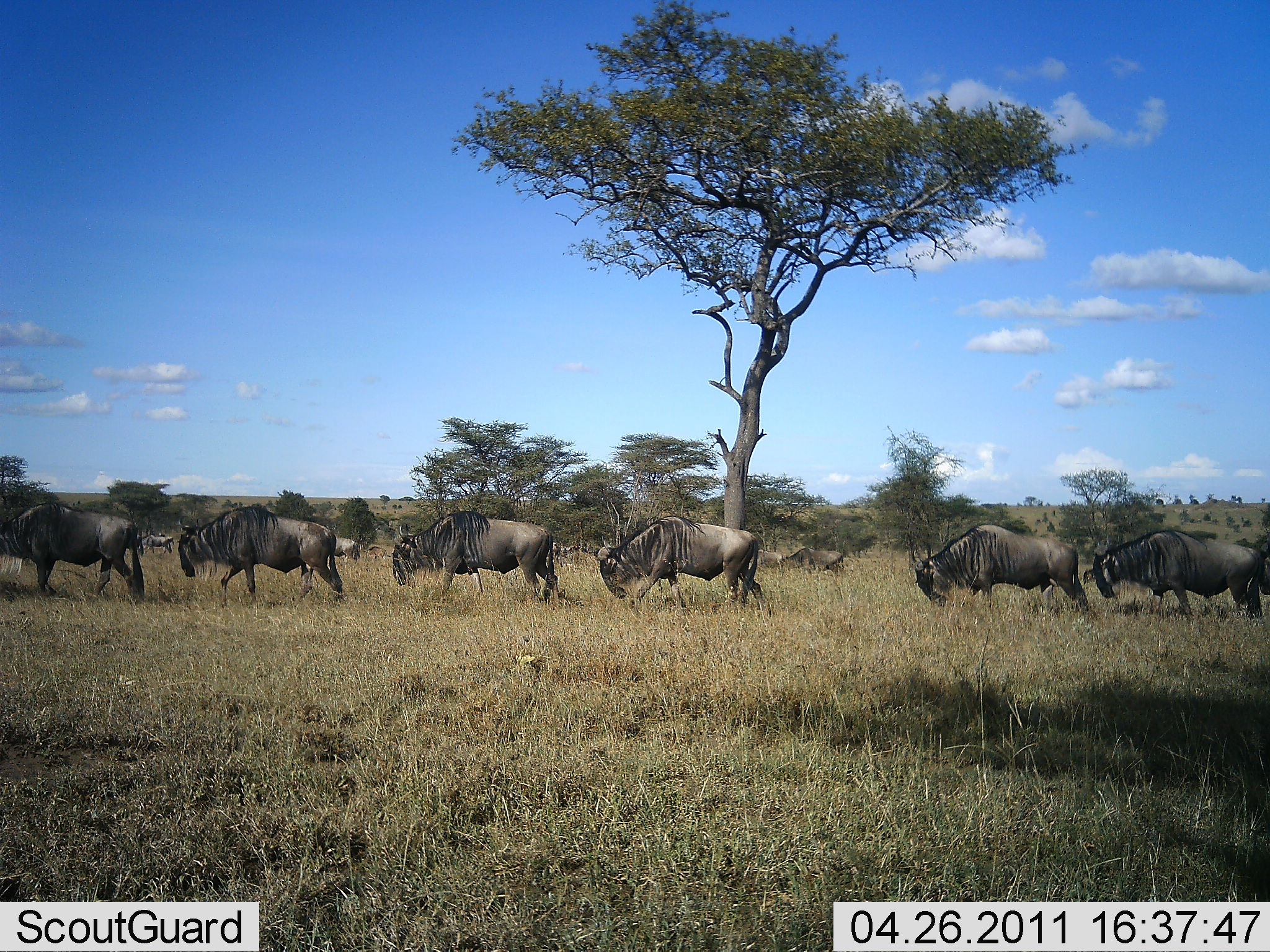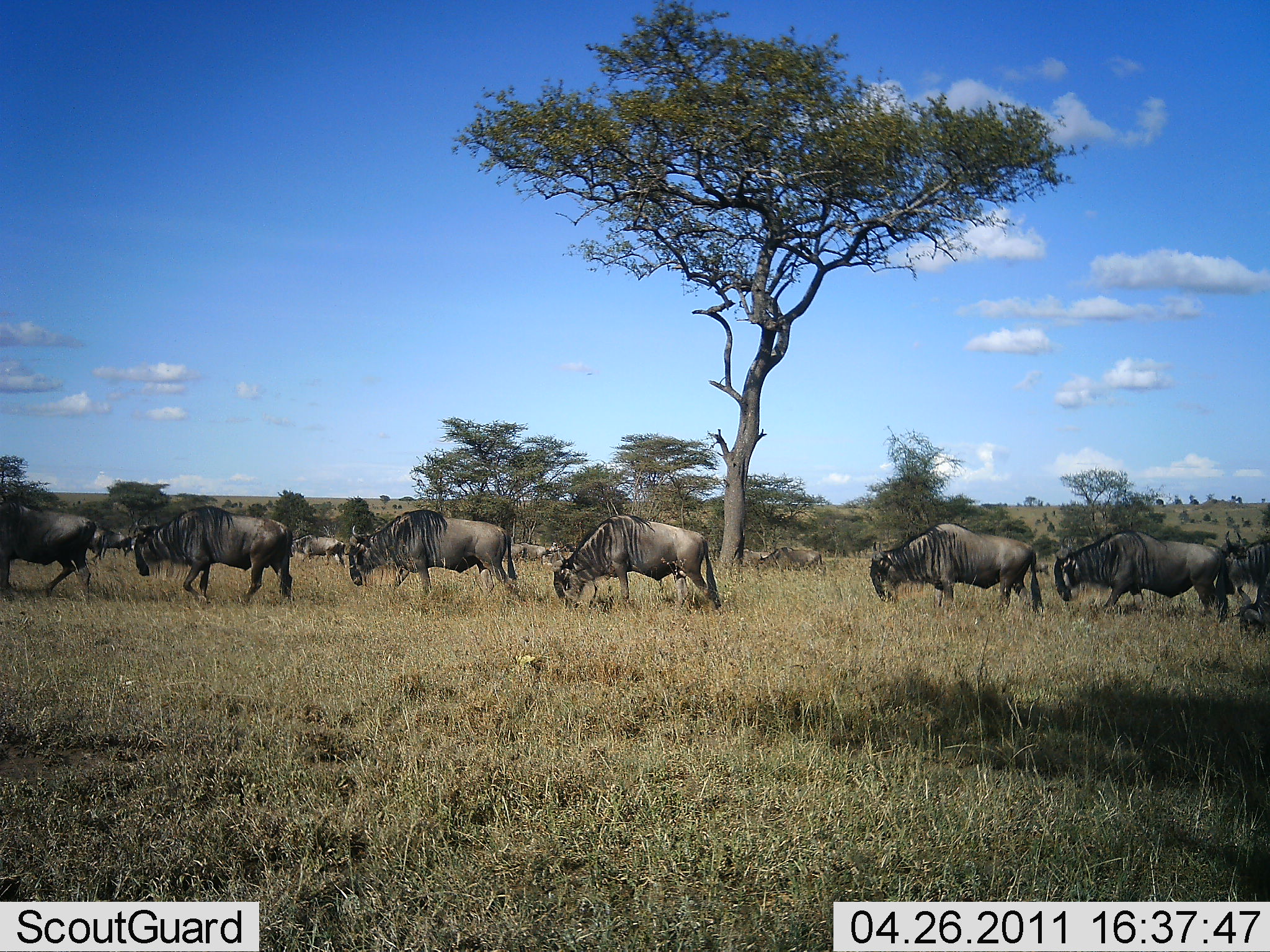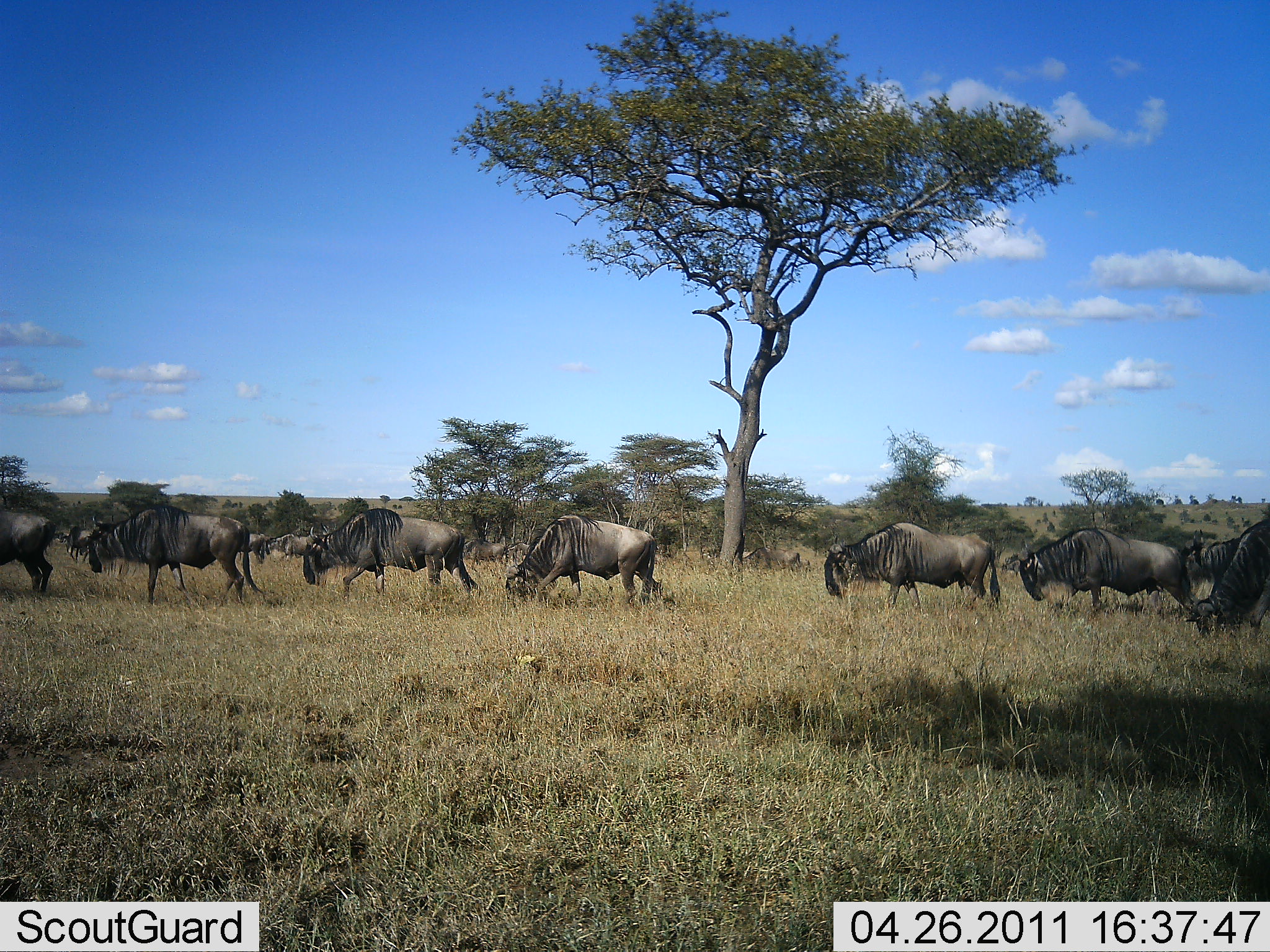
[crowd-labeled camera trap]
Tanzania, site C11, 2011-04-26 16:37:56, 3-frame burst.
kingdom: Animalia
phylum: Chordata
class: Mammalia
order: Artiodactyla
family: Bovidae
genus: Connochaetes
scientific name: Connochaetes taurinus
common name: blue wildebeest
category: wildebeest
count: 11-50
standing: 0%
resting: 0%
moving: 100%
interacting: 0%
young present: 0%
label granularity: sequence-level